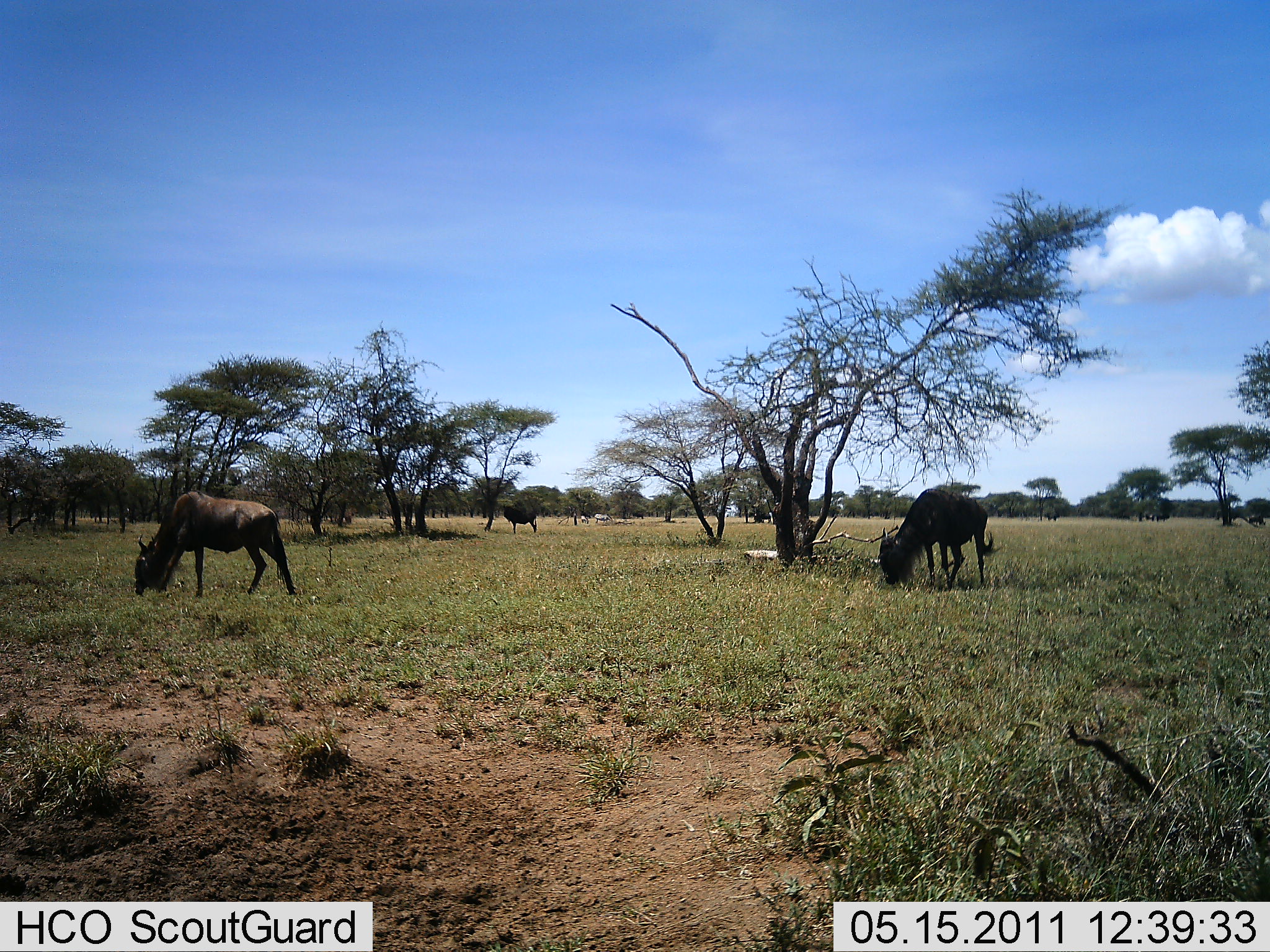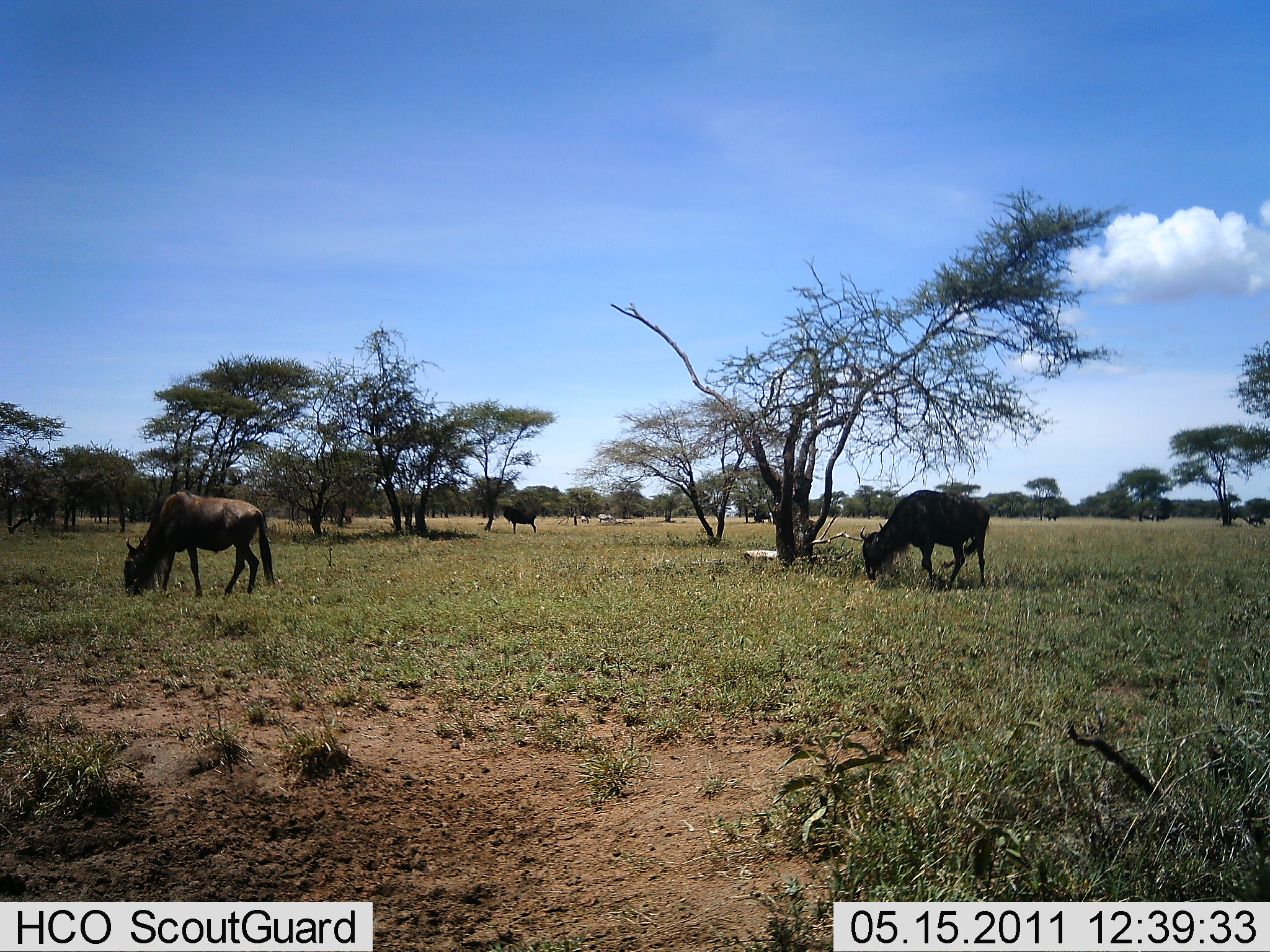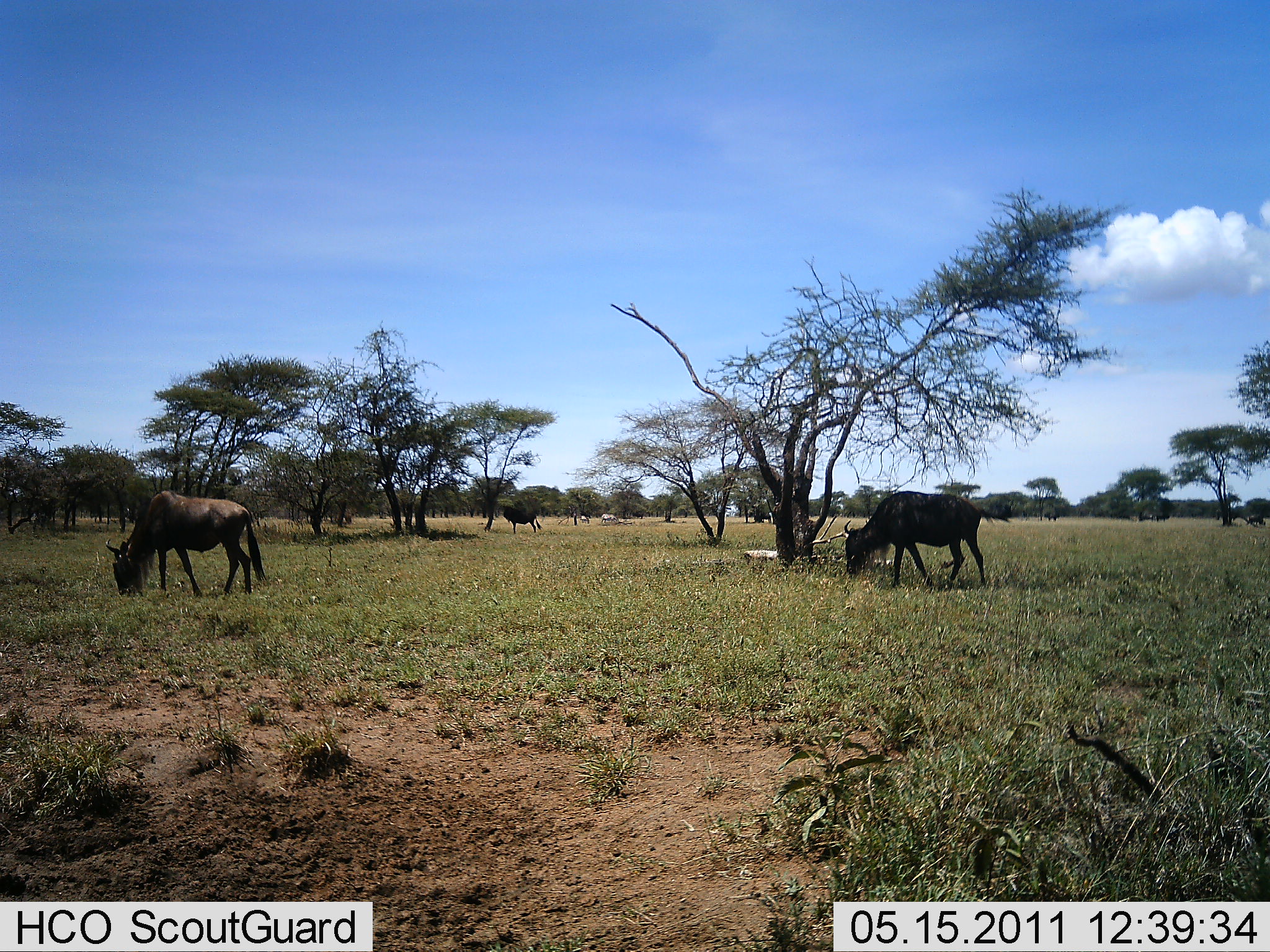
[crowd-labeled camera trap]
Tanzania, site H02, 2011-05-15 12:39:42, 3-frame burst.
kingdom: Animalia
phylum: Chordata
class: Mammalia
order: Artiodactyla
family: Bovidae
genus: Connochaetes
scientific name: Connochaetes taurinus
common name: blue wildebeest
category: wildebeest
Wildebeest (blue wildebeest) (Connochaetes taurinus), count 3. Behavior (volunteer vote fractions): standing 50%, resting 0%, moving 8%, interacting 0%. Young present (vote fraction): 0%. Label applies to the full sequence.